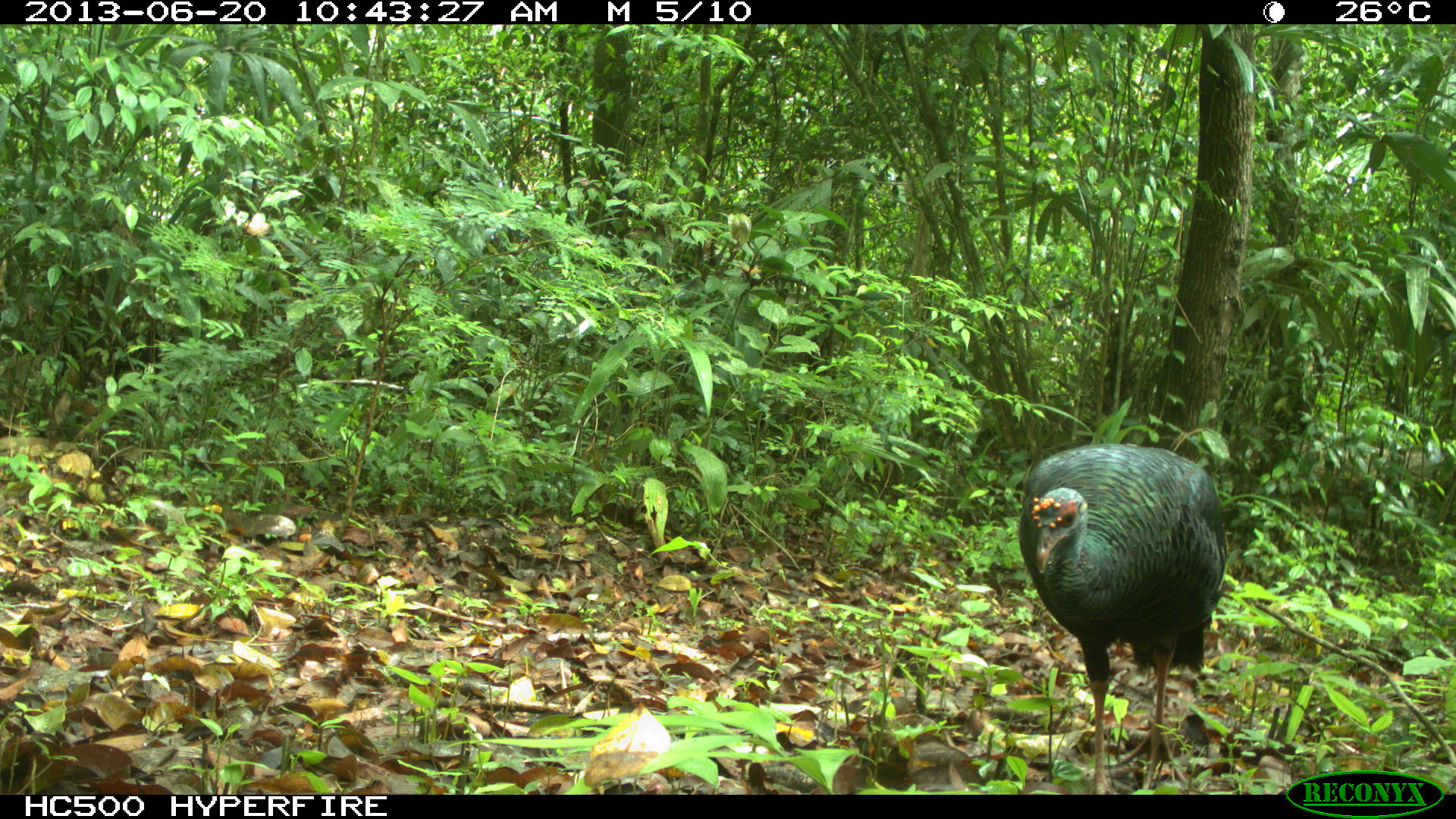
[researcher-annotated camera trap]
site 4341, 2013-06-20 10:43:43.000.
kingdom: Animalia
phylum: Chordata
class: Aves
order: Galliformes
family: Phasianidae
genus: Meleagris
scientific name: Meleagris ocellata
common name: ocellated turkey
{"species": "Meleagris ocellata (ocellated turkey)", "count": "1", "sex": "female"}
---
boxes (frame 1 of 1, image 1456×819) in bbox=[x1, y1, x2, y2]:
meleagris ocellata: bbox=[1017, 438, 1225, 795]